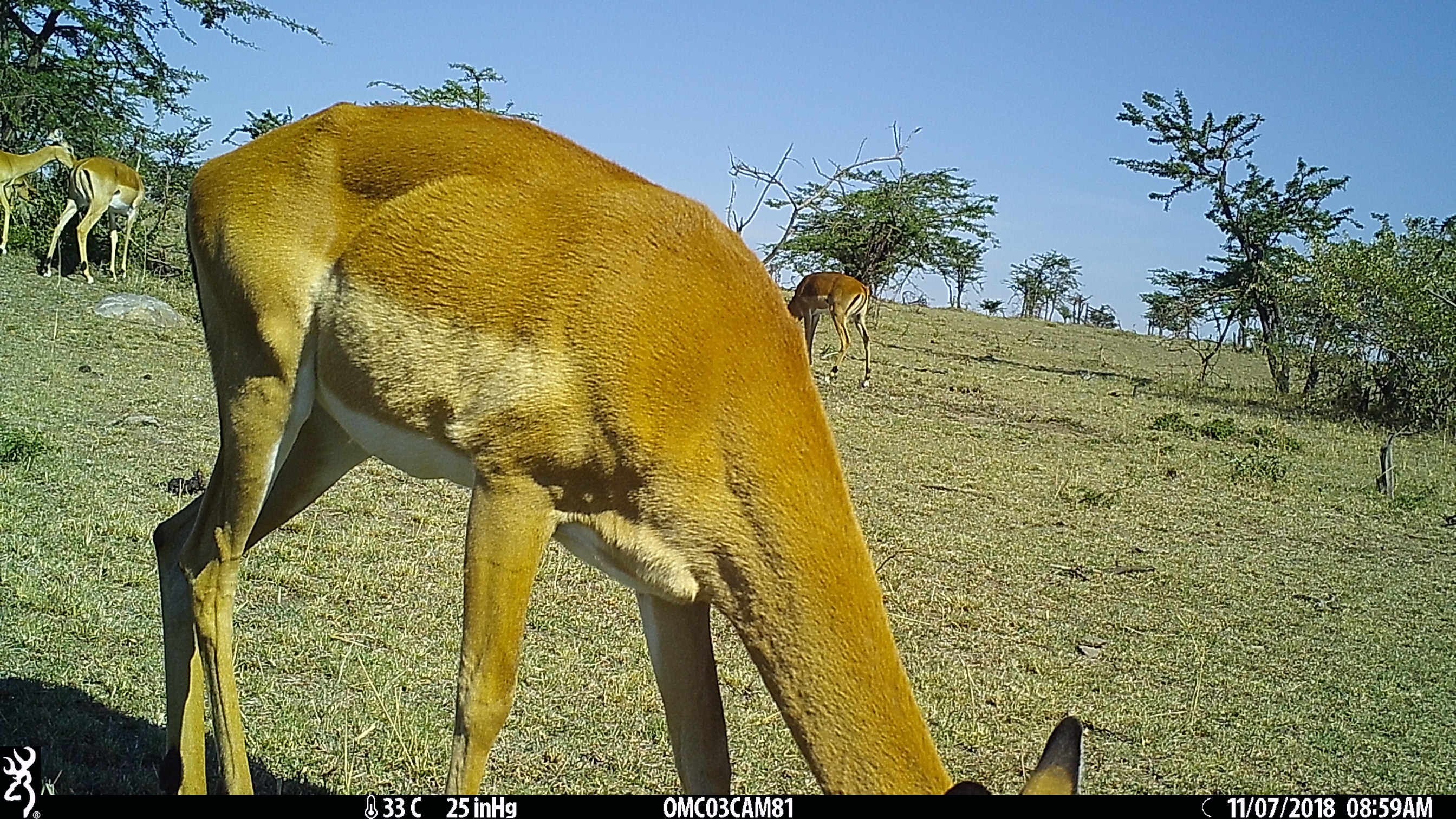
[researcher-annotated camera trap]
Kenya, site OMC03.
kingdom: Animalia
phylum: Chordata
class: Mammalia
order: Artiodactyla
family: Bovidae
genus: Aepyceros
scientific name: Aepyceros melampus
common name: impala